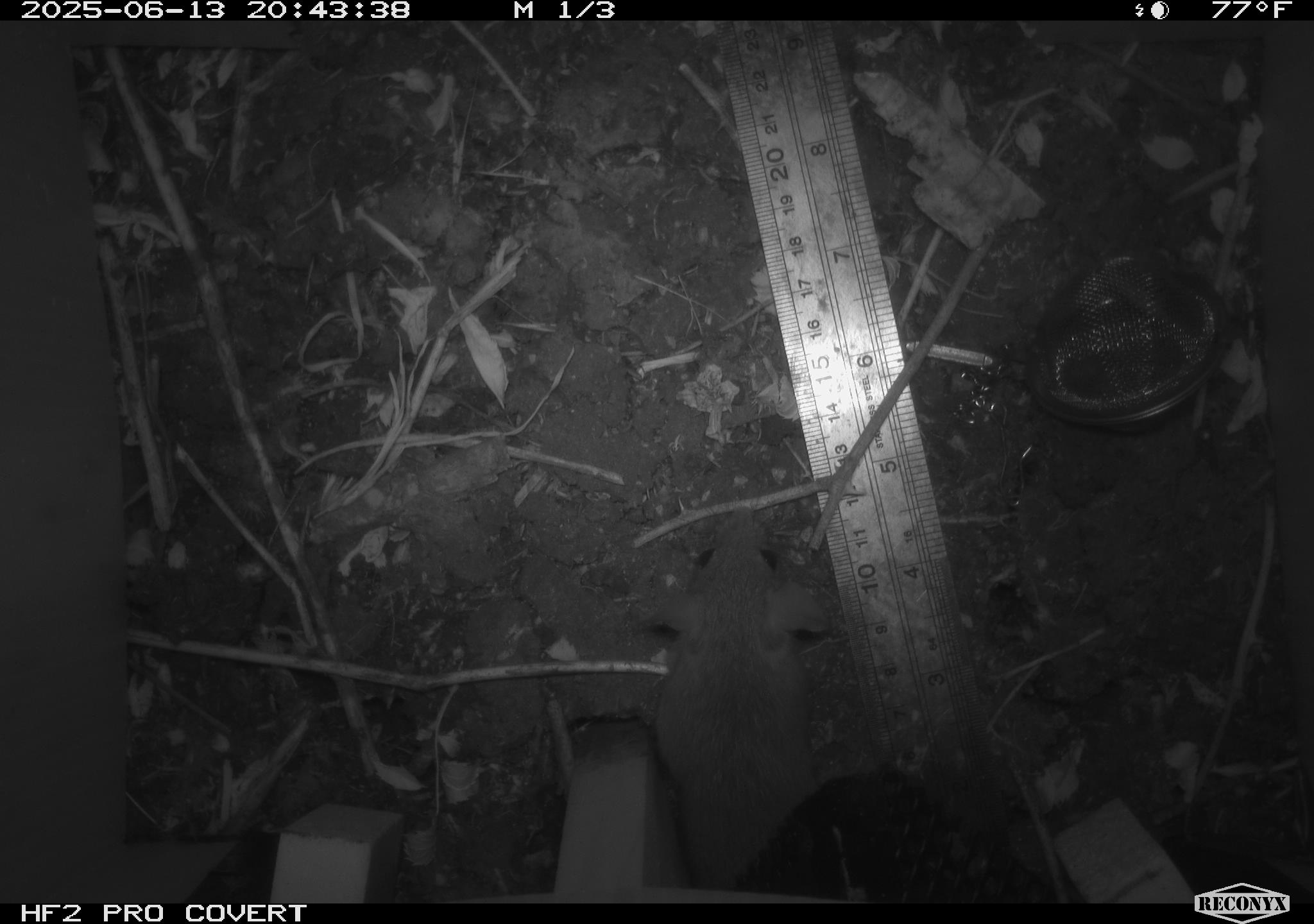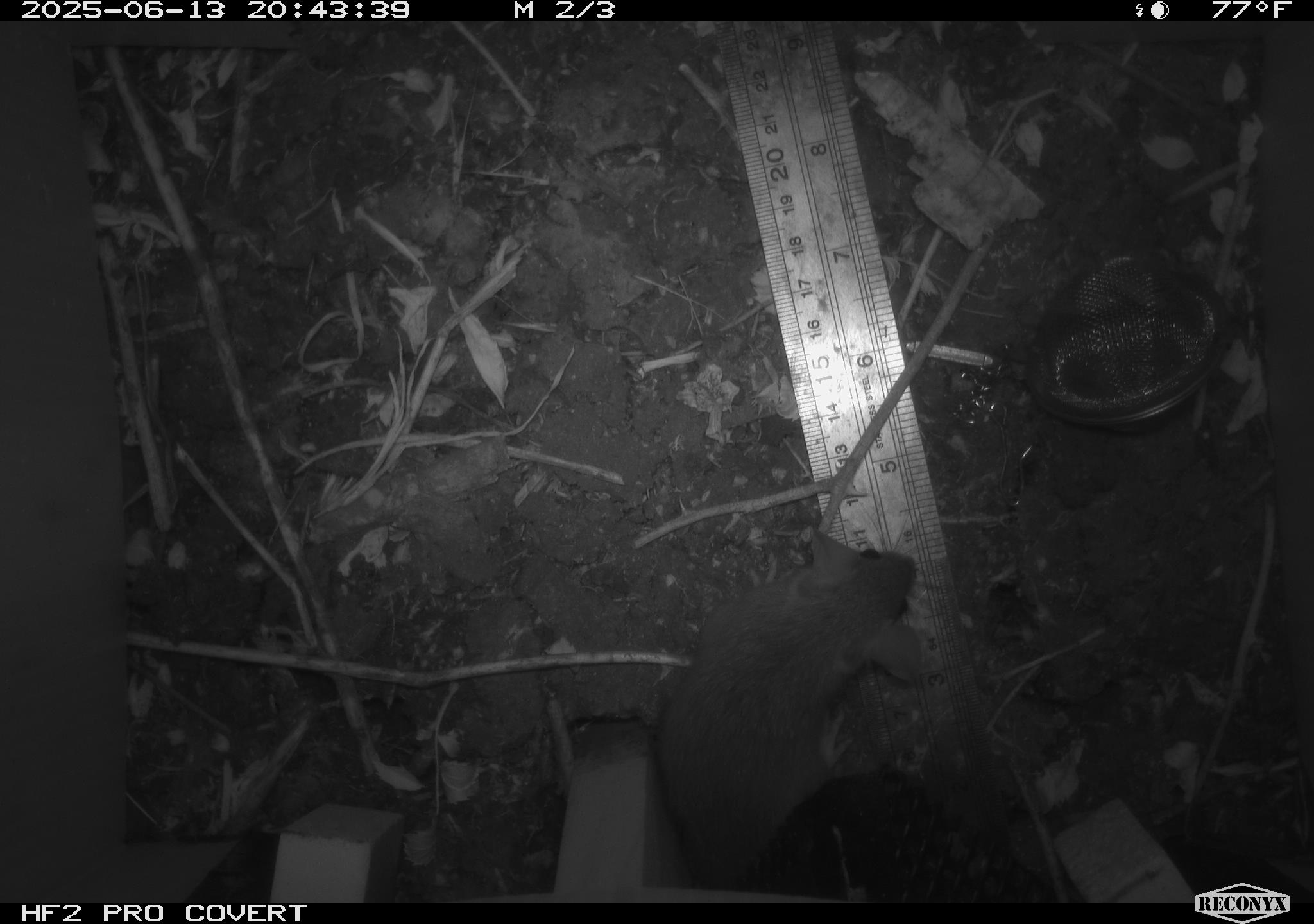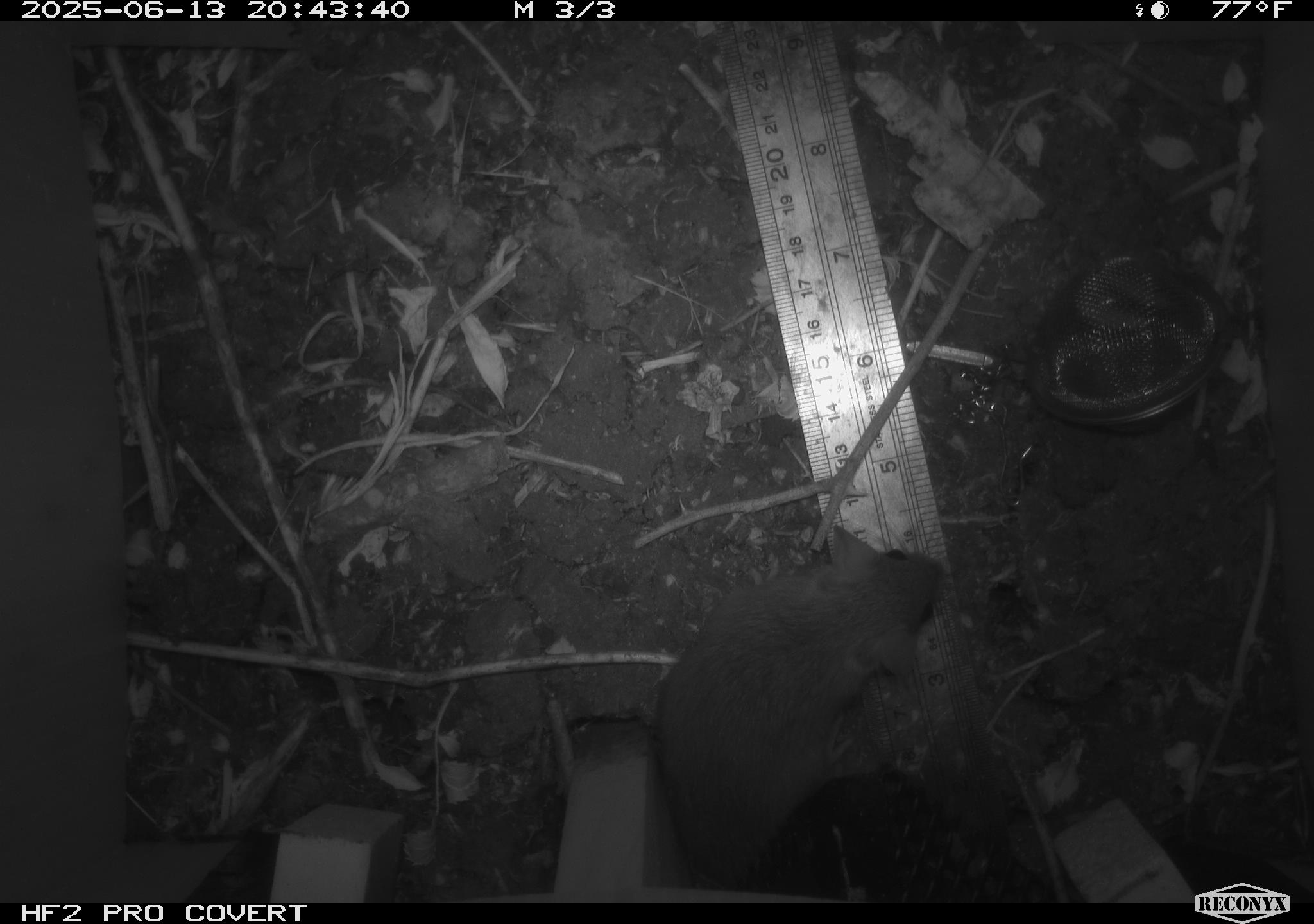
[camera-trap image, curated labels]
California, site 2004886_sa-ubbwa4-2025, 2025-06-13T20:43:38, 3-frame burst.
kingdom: Animalia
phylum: Chordata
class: Mammalia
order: Rodentia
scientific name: Rodentia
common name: rodent